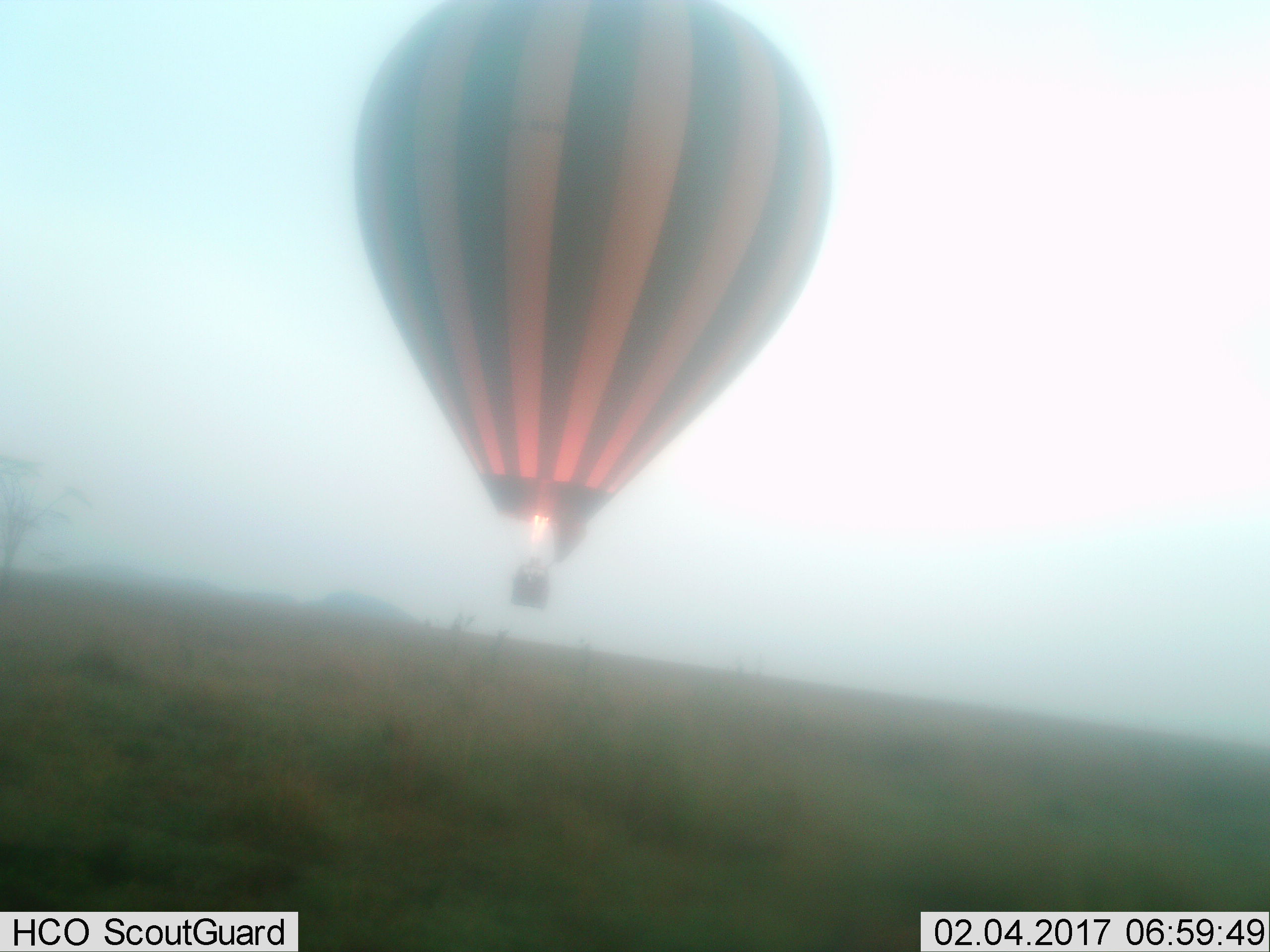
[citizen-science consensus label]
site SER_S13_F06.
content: unidentified animal